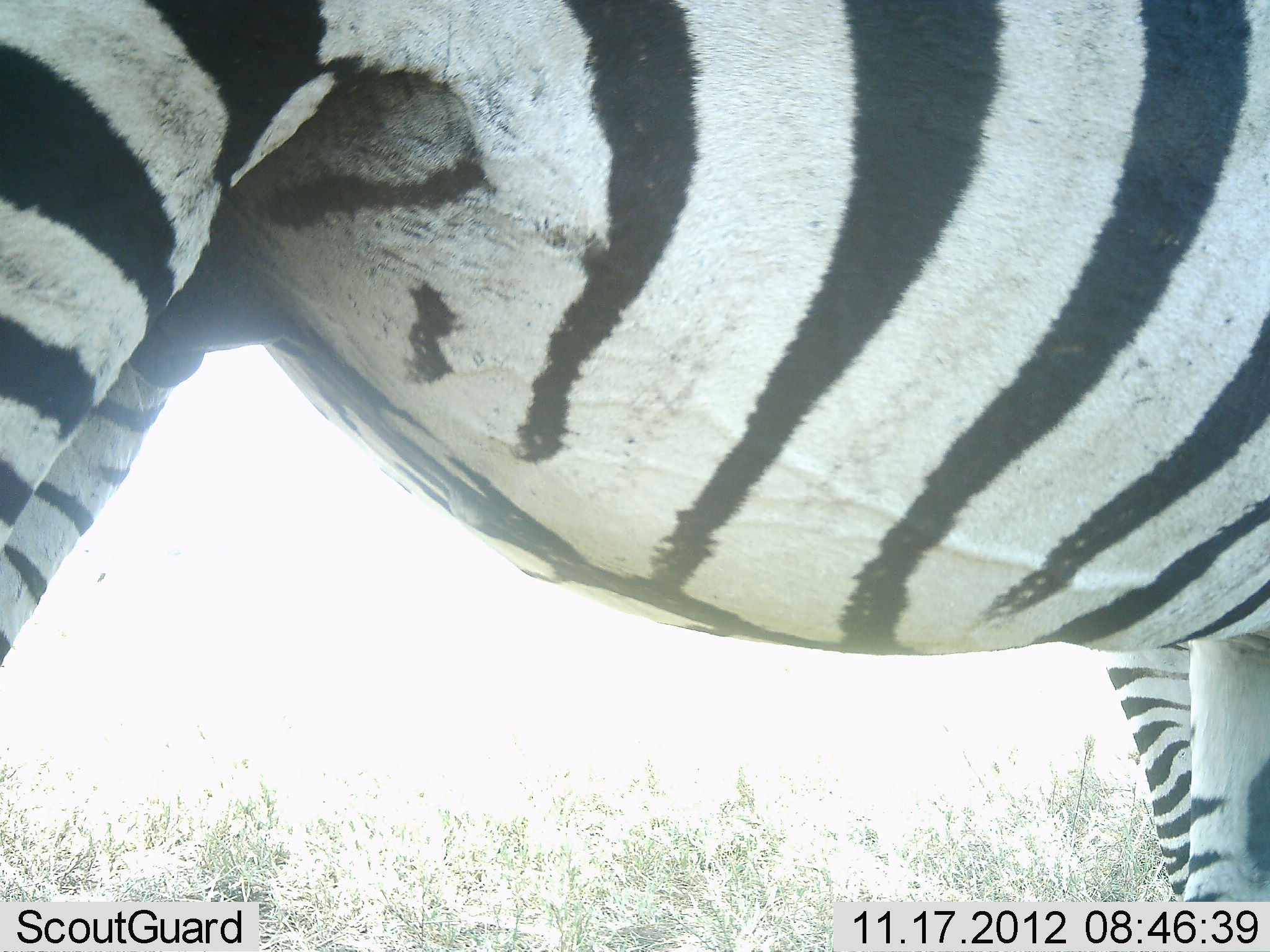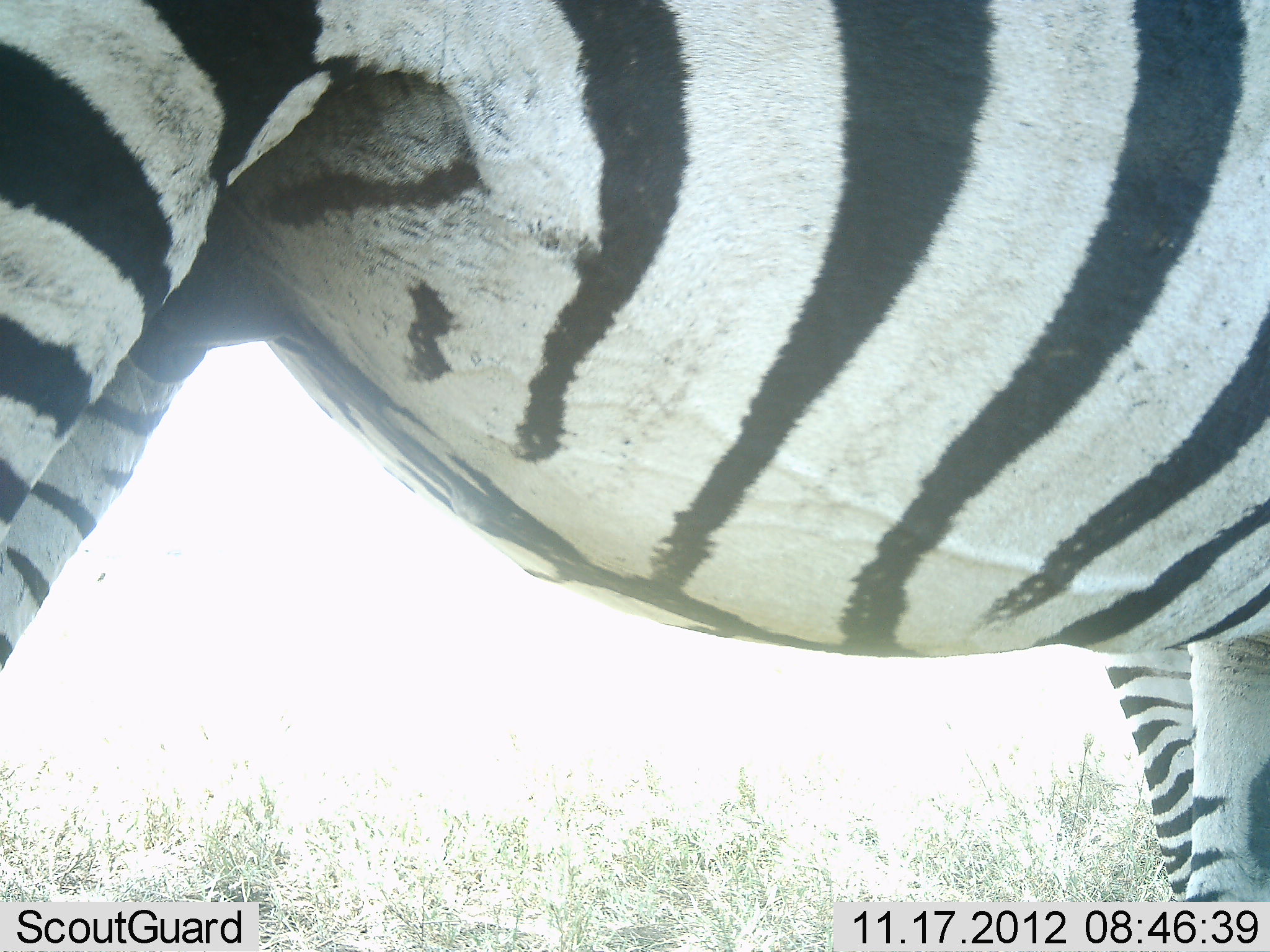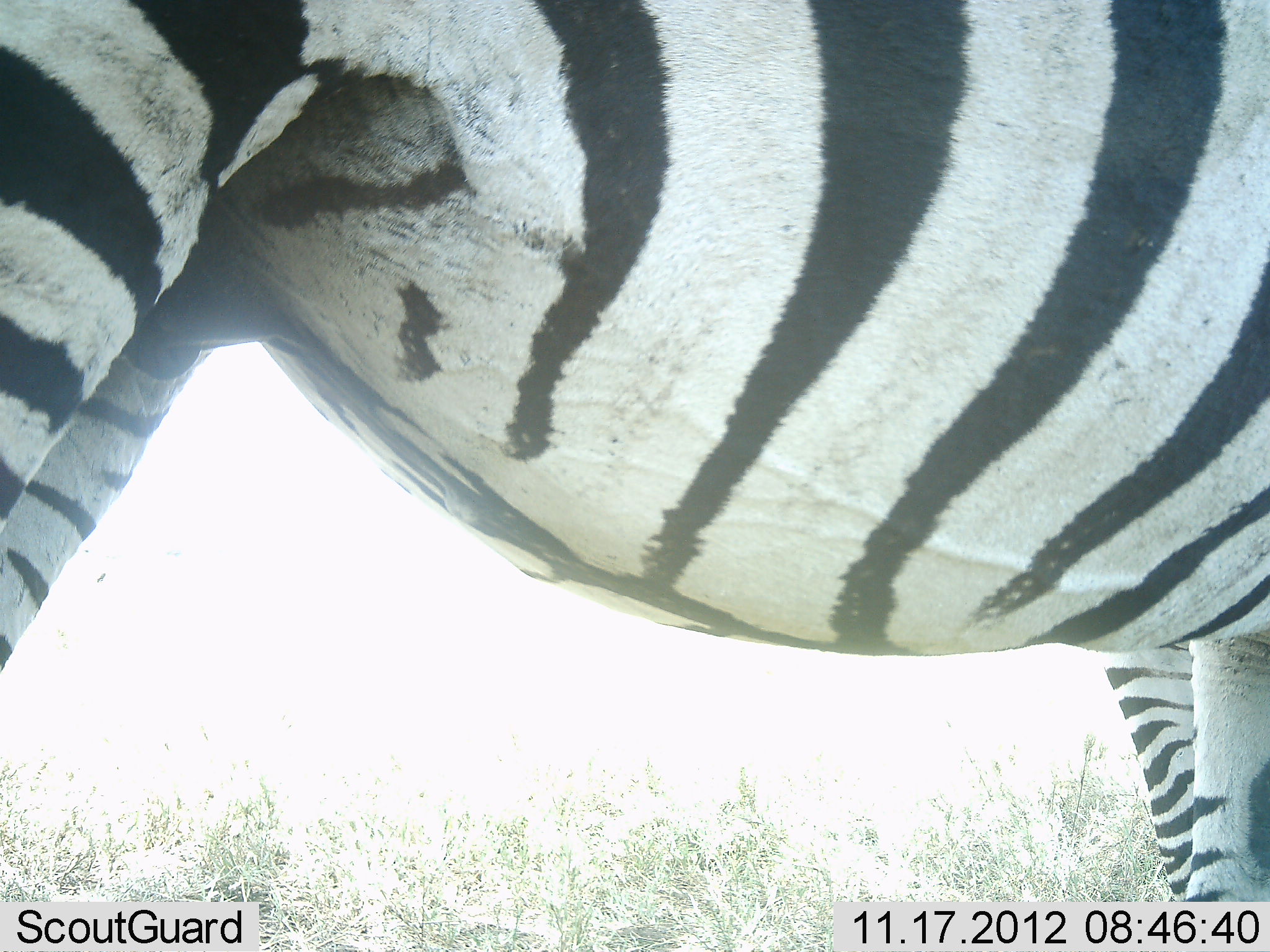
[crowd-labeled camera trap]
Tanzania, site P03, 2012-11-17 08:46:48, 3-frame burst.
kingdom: Animalia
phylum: Chordata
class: Mammalia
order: Perissodactyla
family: Equidae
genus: Equus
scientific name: Equus quagga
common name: plains zebra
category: zebra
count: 1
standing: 100%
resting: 0%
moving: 0%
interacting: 10%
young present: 0%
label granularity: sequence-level